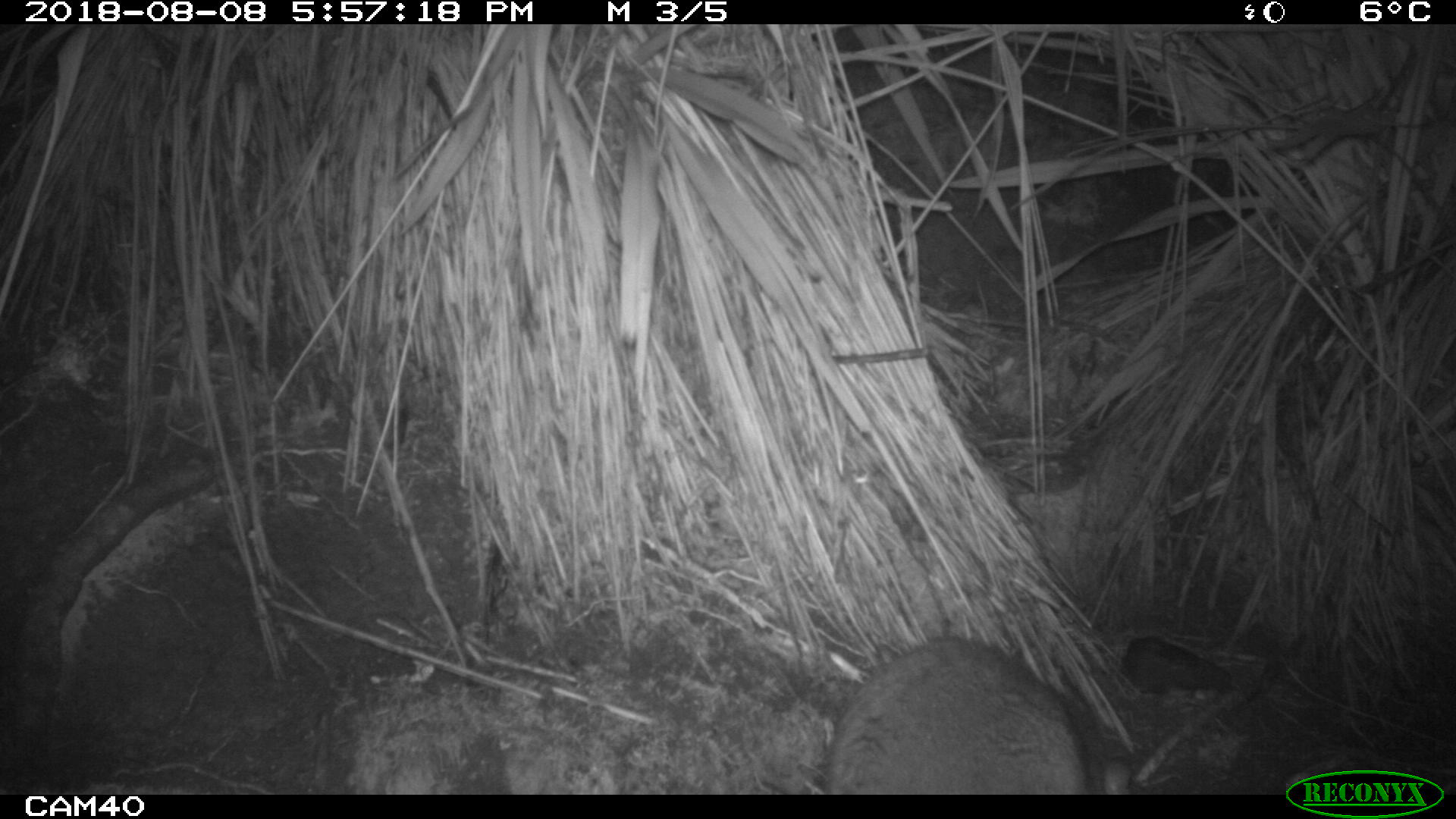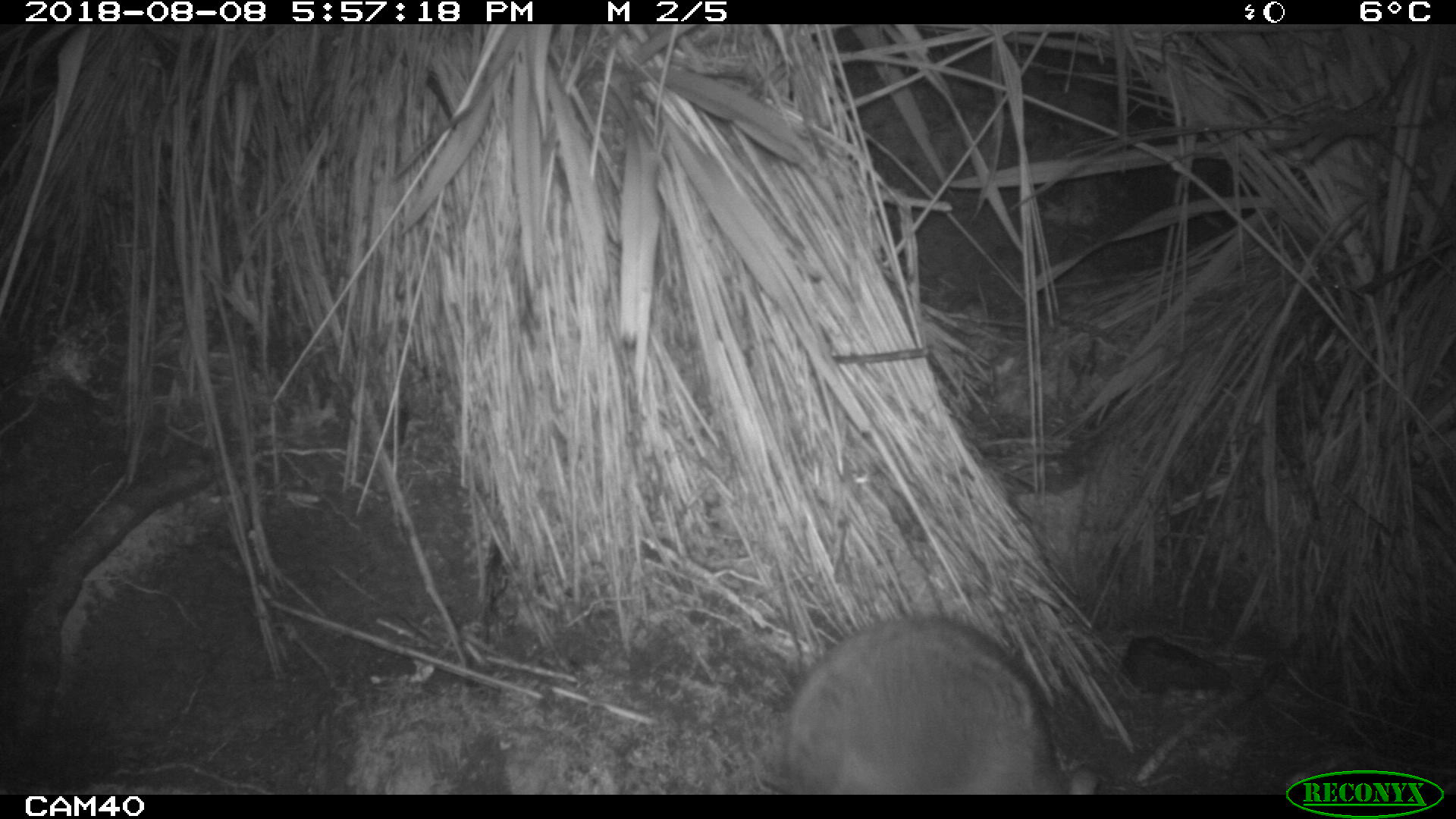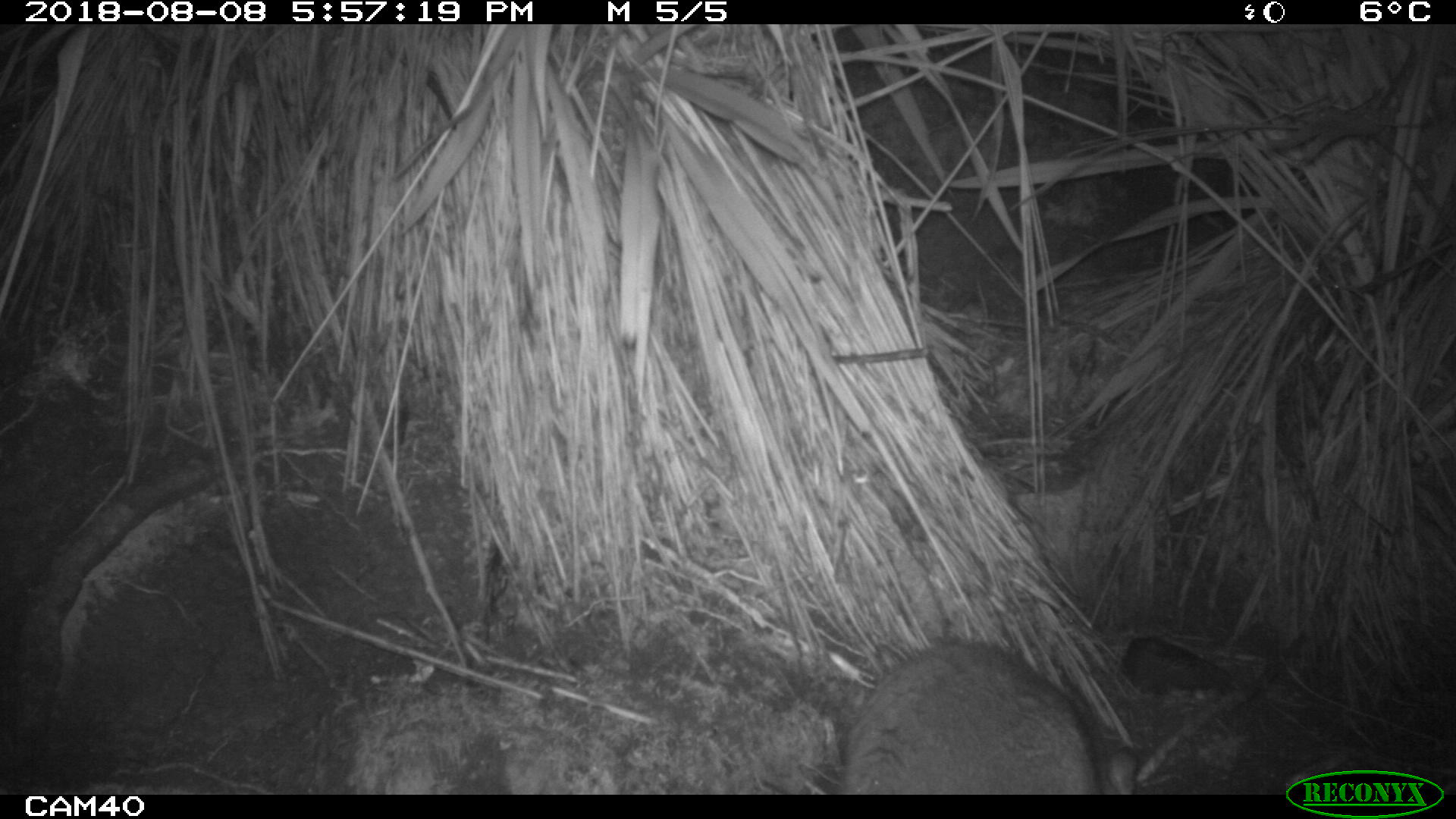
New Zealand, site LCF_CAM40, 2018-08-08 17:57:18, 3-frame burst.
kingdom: Animalia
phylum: Chordata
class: Mammalia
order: Diprotodontia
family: Macropodidae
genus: Notamacropus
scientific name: Notamacropus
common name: wallaby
Wallaby (Notamacropus).